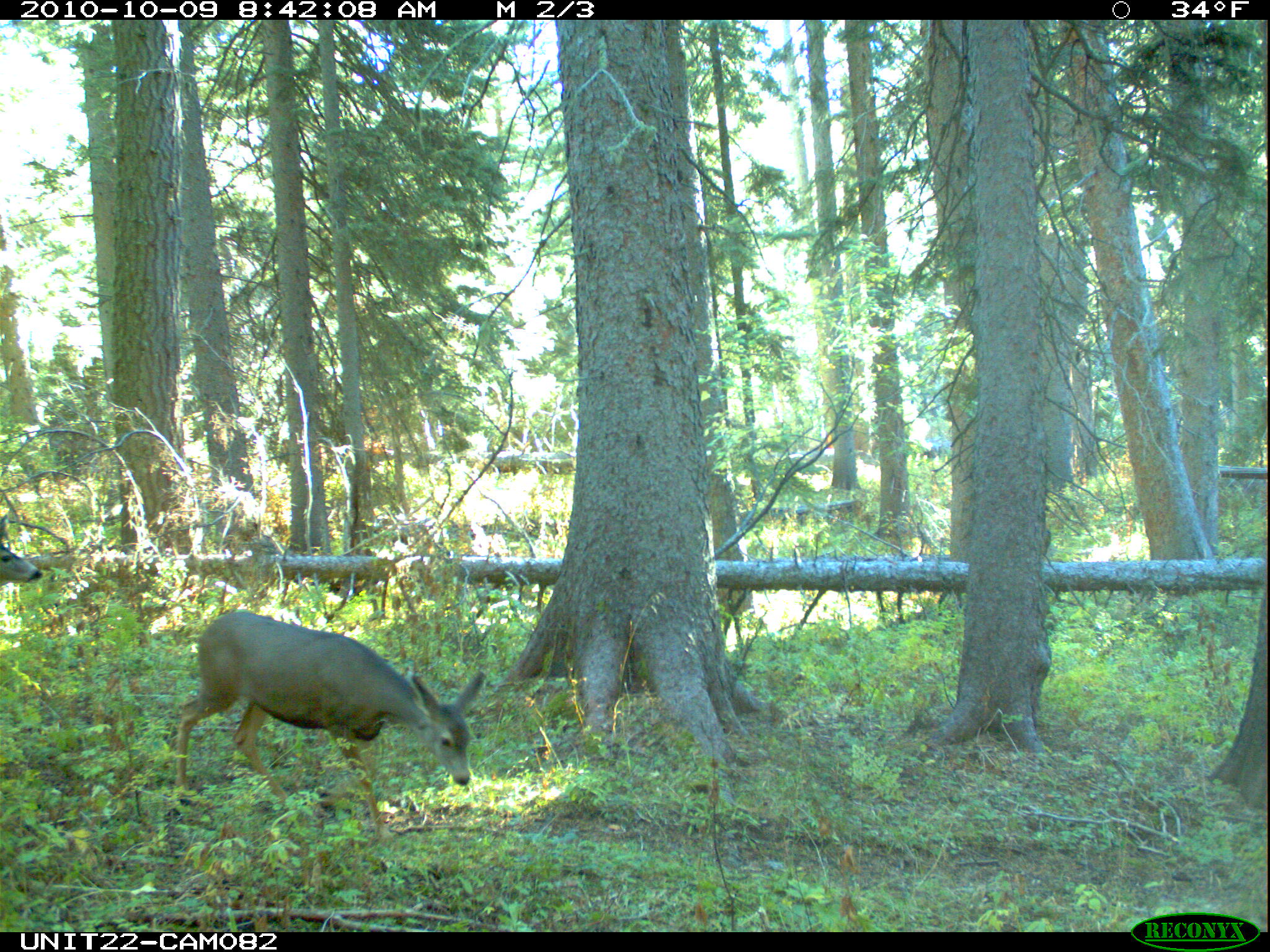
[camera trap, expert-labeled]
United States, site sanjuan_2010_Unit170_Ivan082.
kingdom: Animalia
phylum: Chordata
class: Mammalia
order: Artiodactyla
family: Cervidae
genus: Odocoileus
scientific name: Odocoileus hemionus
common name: mule deer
Odocoileus hemionus (mule deer).